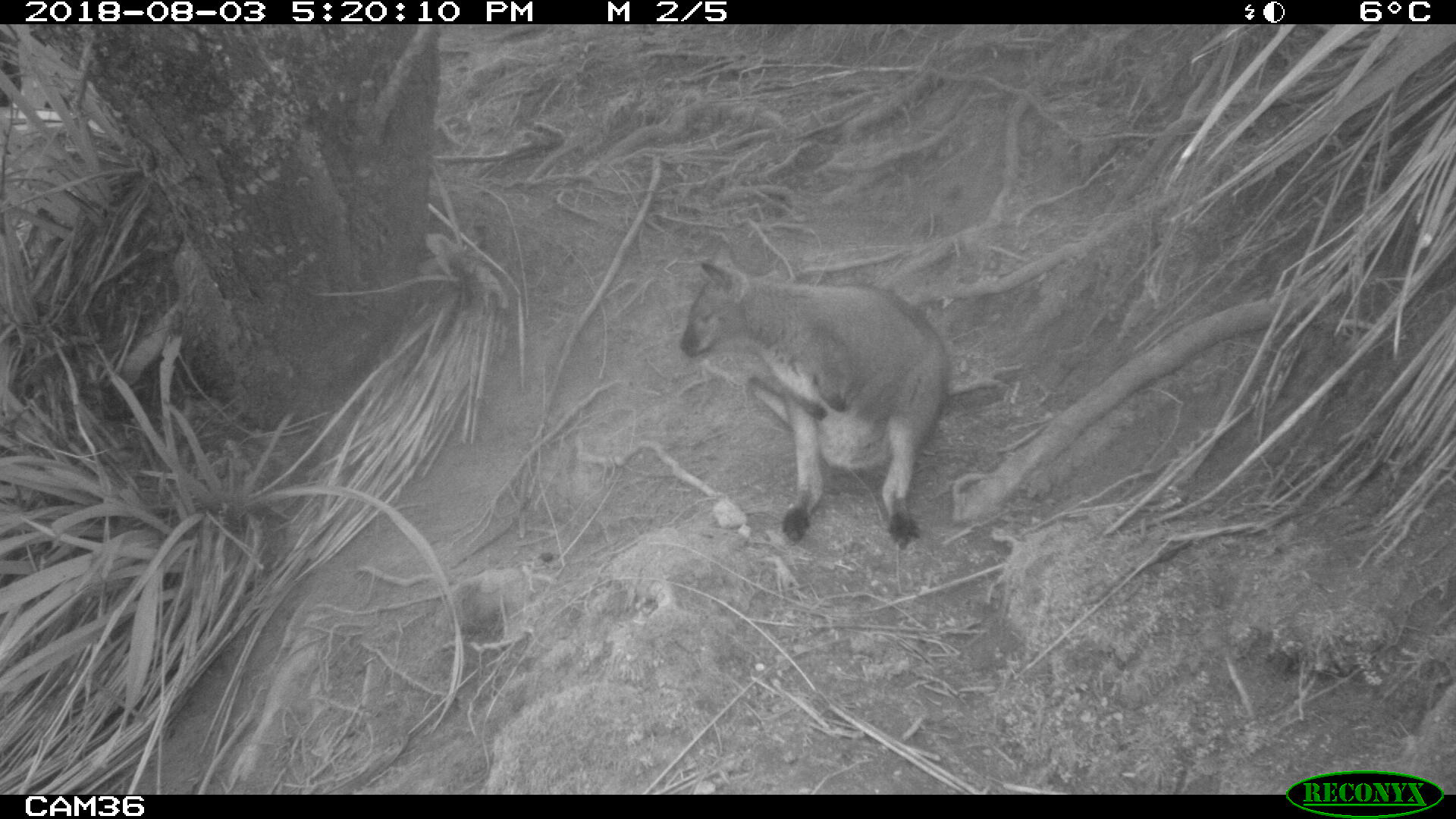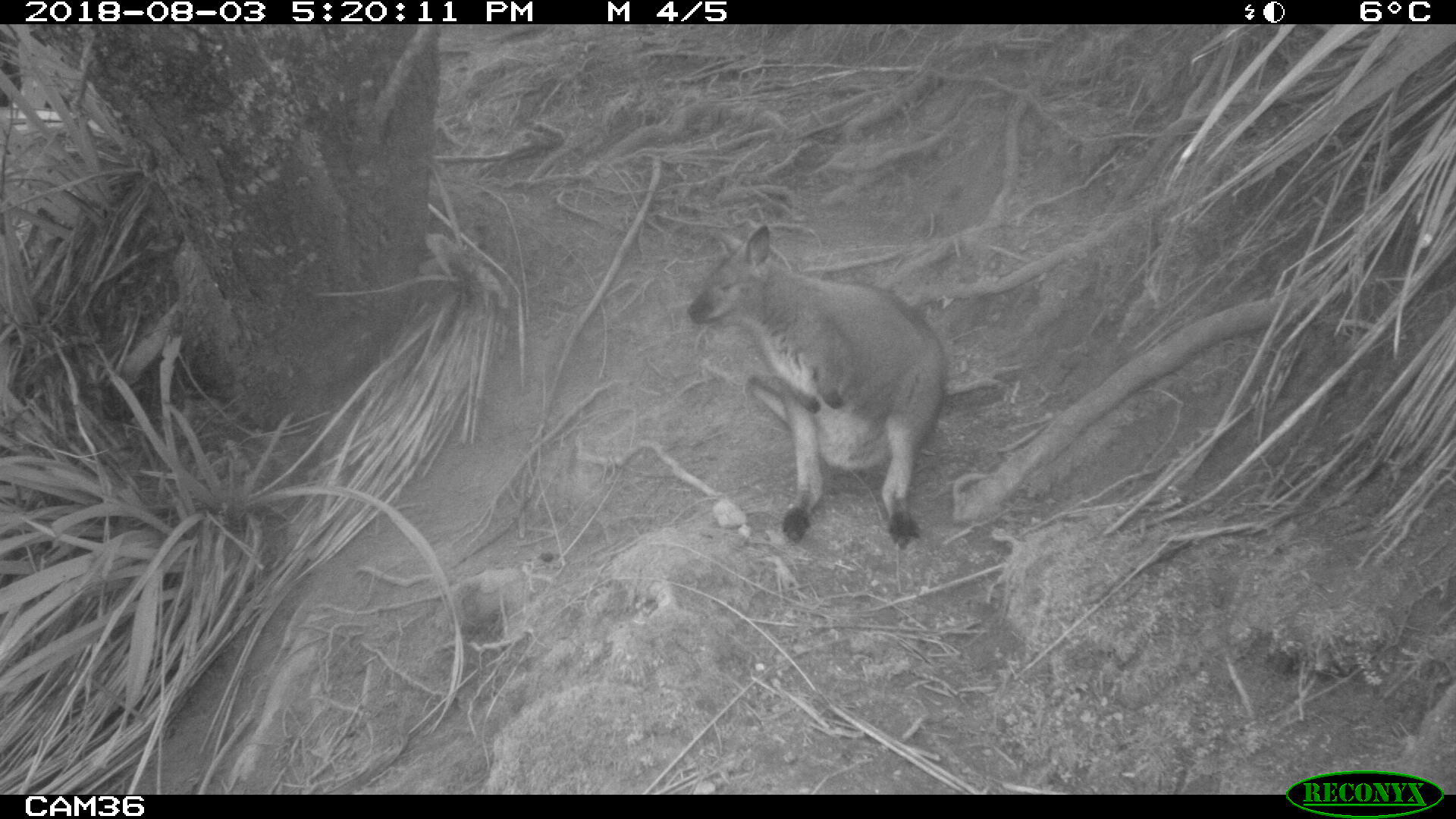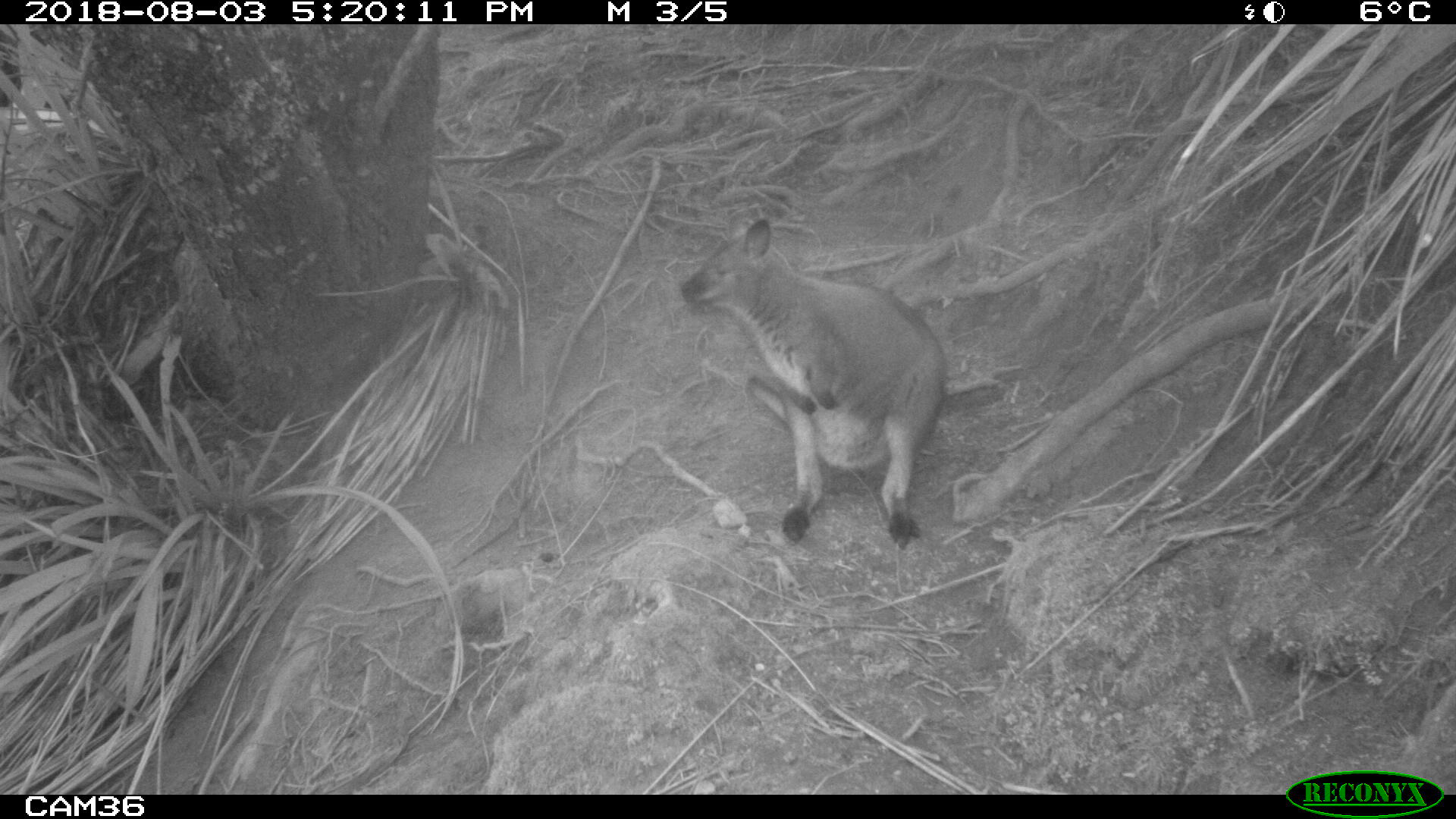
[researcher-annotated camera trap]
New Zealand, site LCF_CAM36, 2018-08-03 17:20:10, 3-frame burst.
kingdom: Animalia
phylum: Chordata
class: Mammalia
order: Diprotodontia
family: Macropodidae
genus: Notamacropus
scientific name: Notamacropus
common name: wallaby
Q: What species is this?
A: Wallaby (Notamacropus).